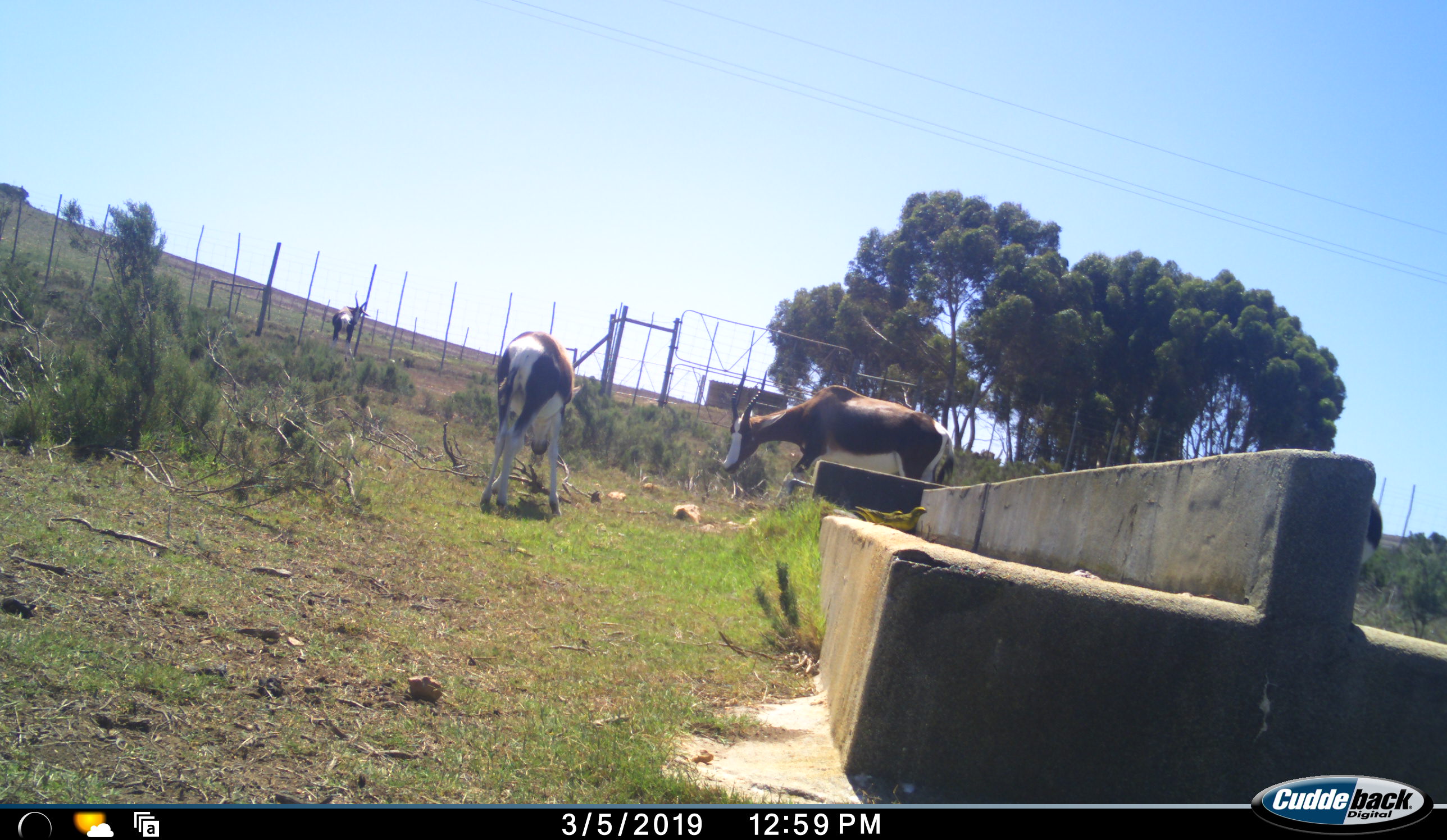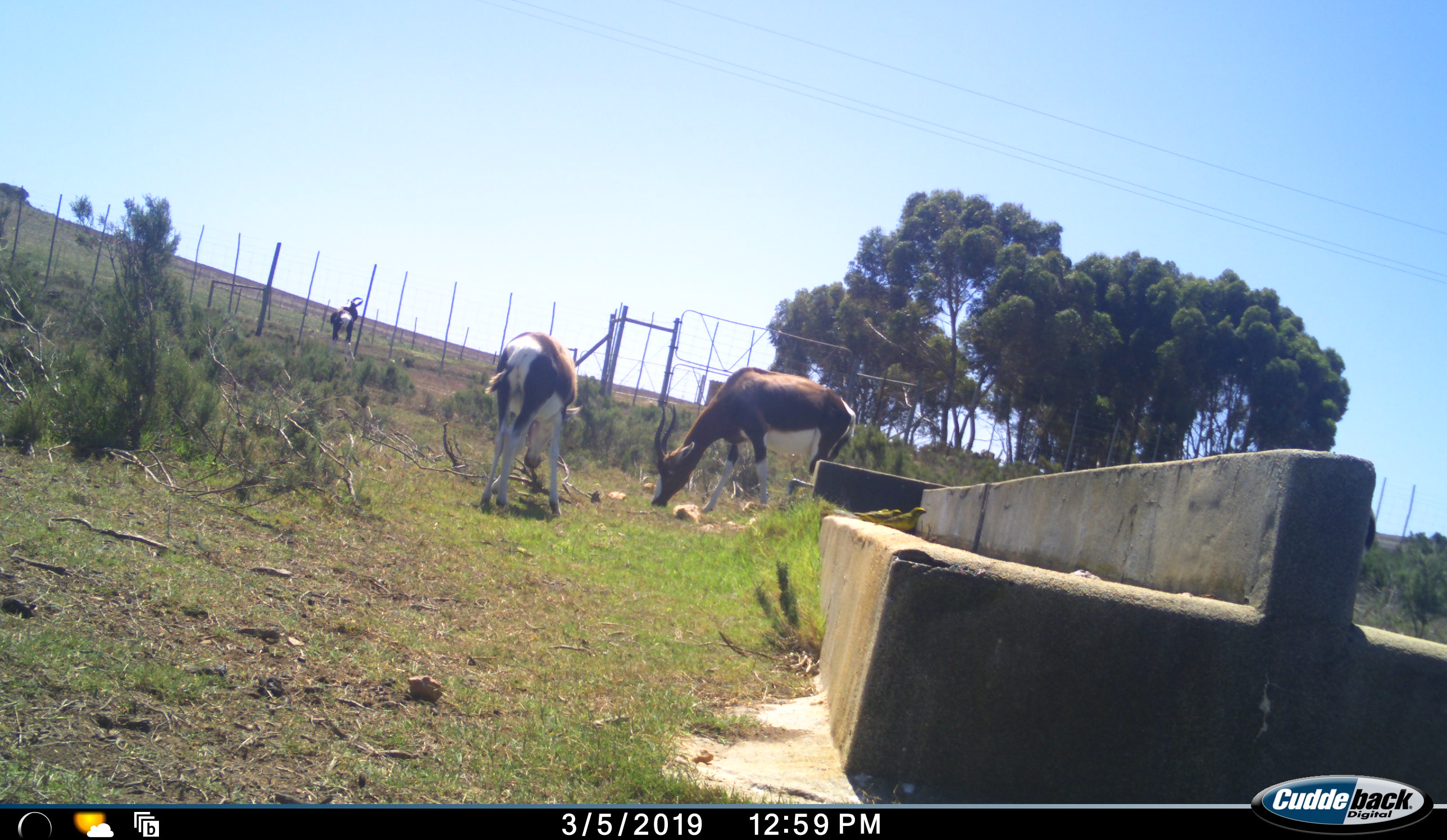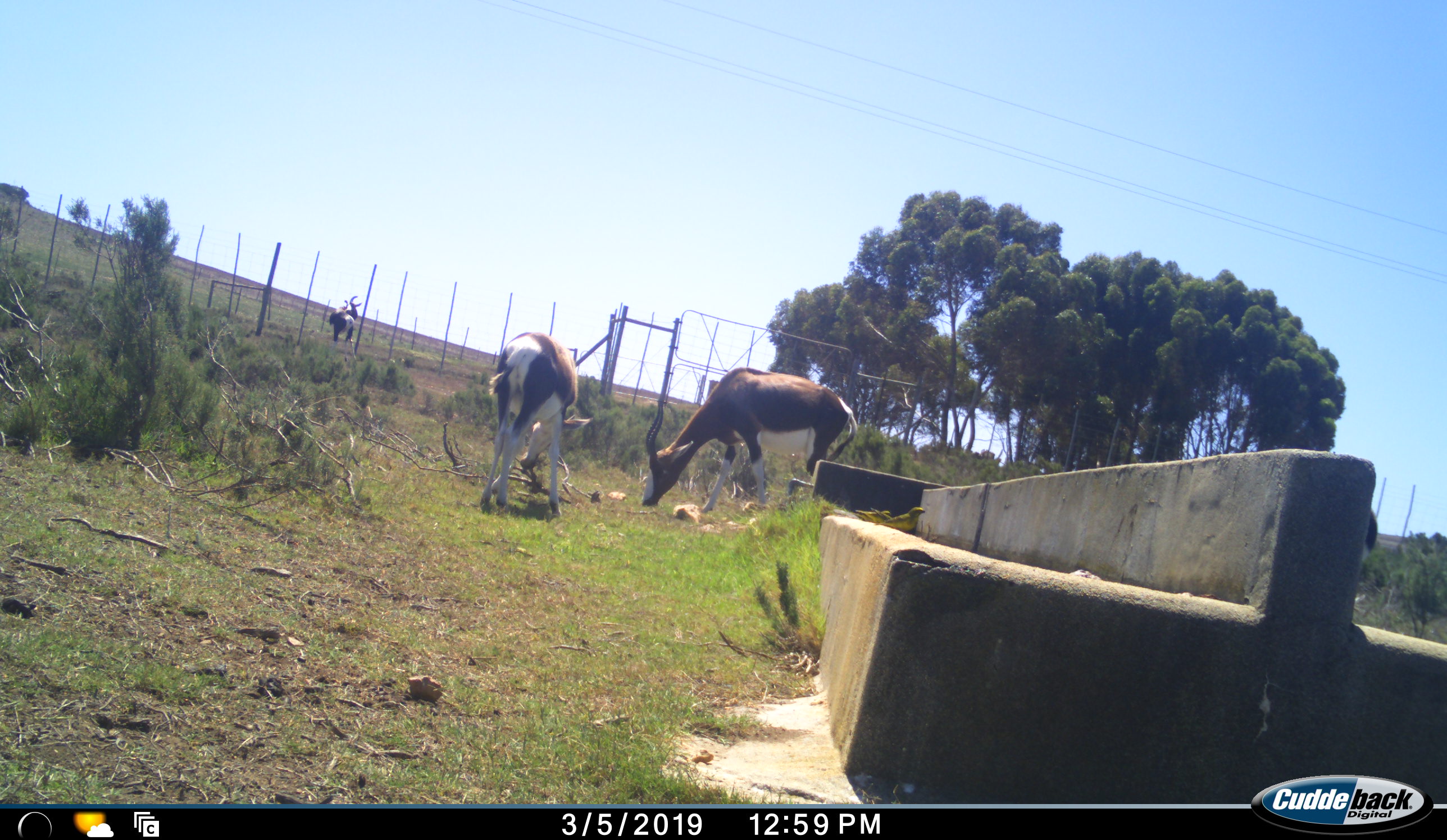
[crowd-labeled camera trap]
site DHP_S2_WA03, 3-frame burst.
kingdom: Animalia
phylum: Chordata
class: Mammalia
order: Artiodactyla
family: Bovidae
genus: Damaliscus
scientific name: Damaliscus pygargus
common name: bontebok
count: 4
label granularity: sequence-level